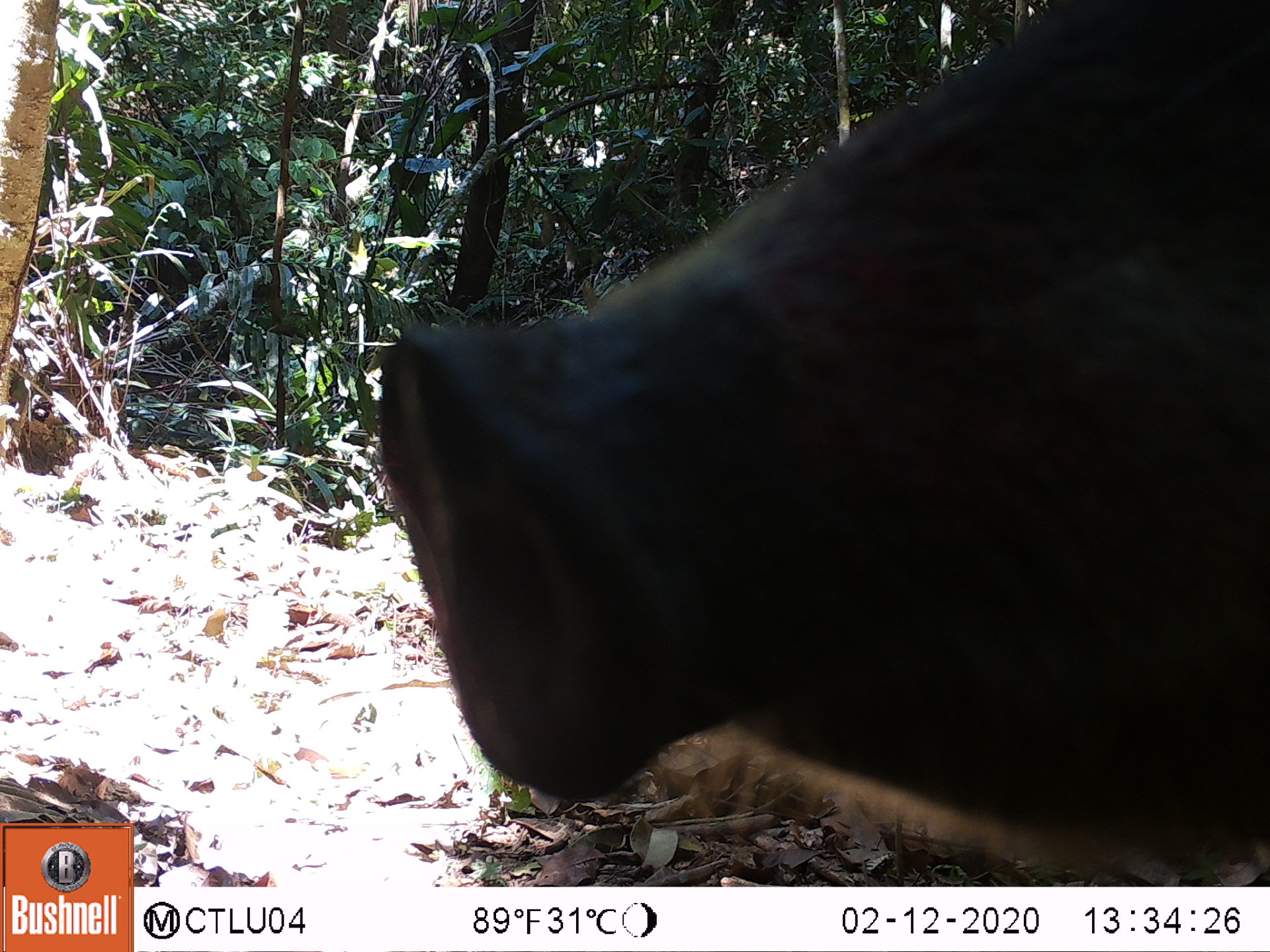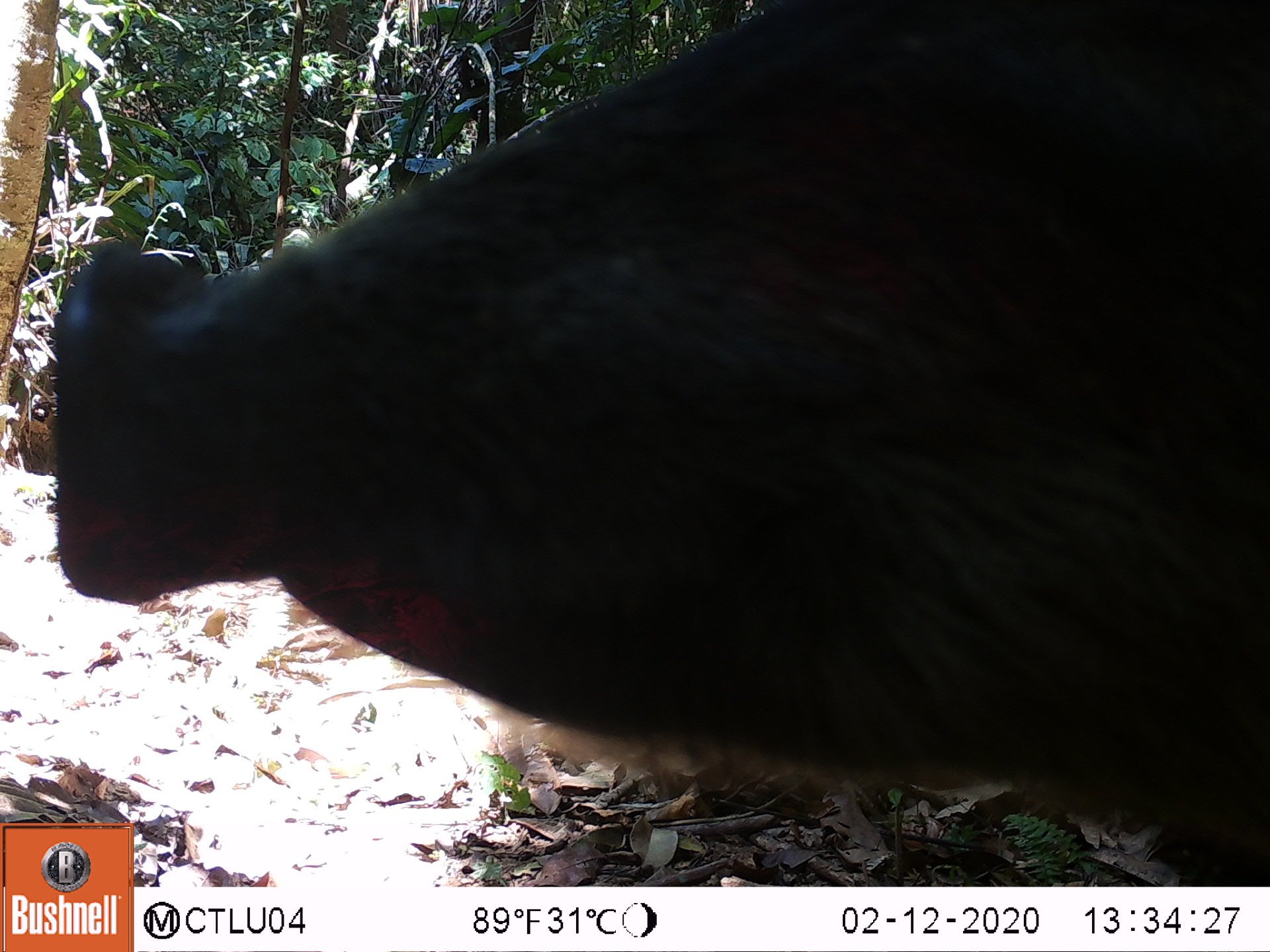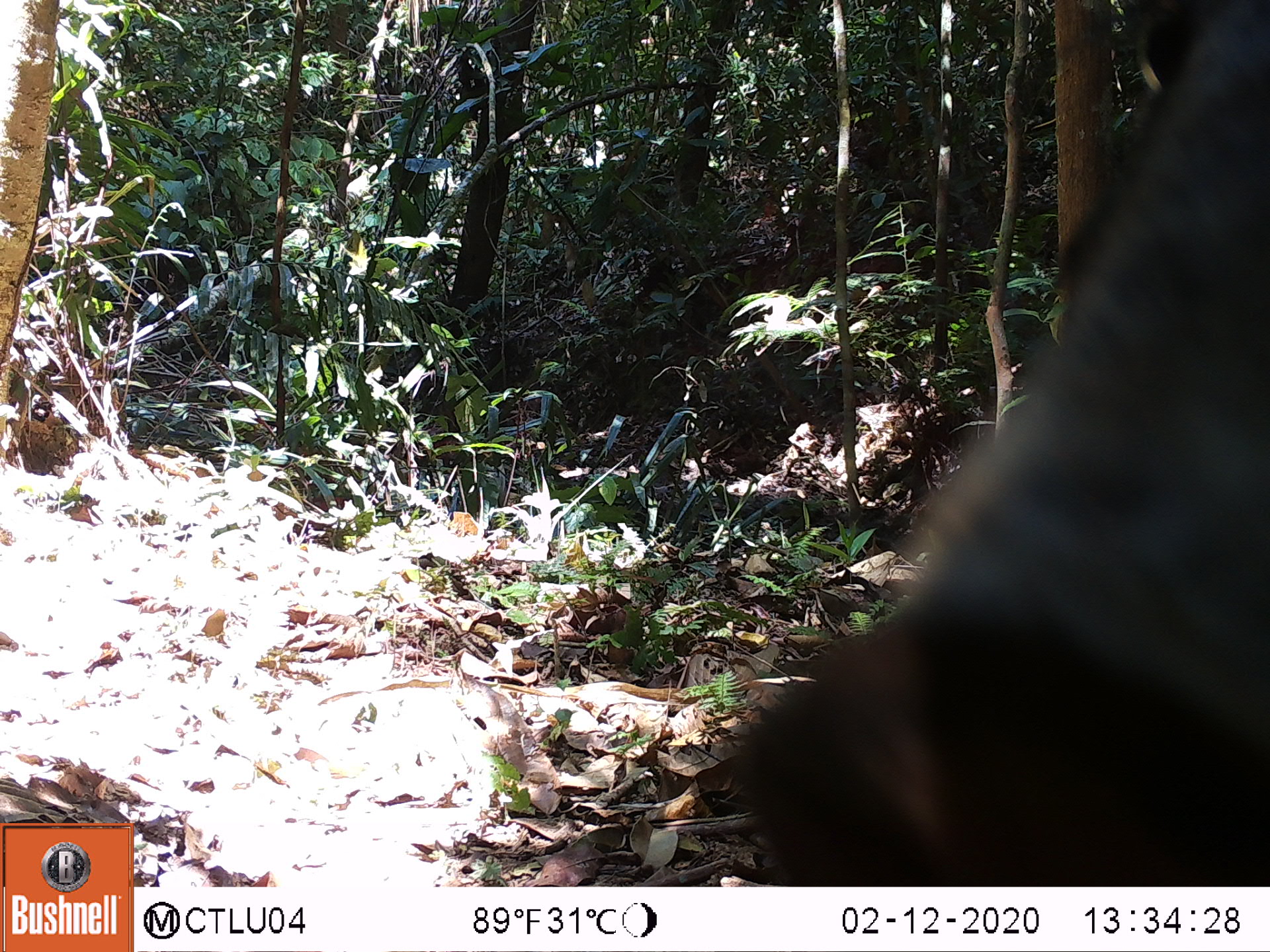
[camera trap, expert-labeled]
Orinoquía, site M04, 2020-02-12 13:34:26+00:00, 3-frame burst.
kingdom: Animalia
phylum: Chordata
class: Mammalia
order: Artiodactyla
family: Tayassuidae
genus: Tayassu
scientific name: Tayassu pecari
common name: white-lipped peccary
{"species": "white-lipped peccary (Tayassu pecari)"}